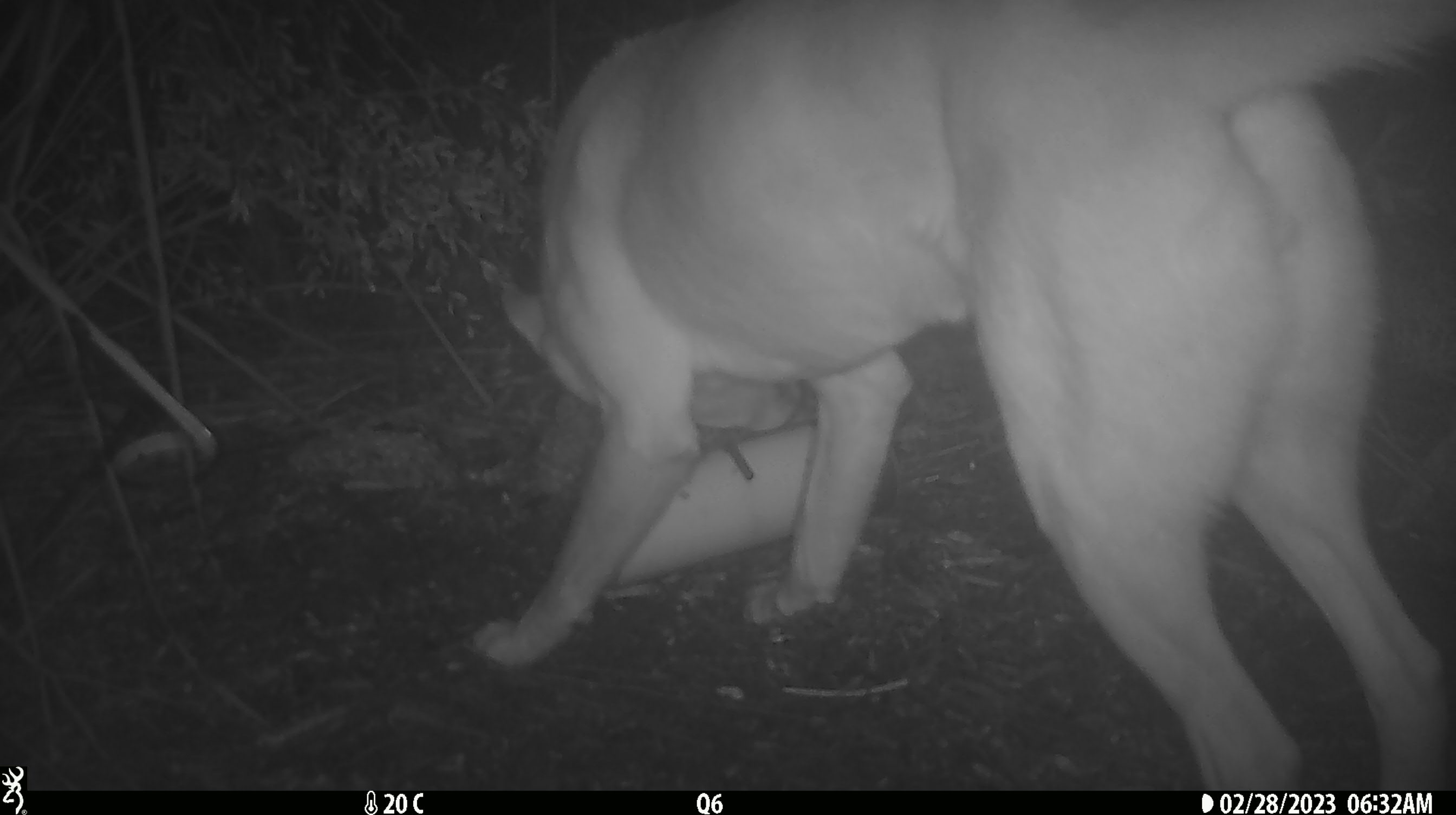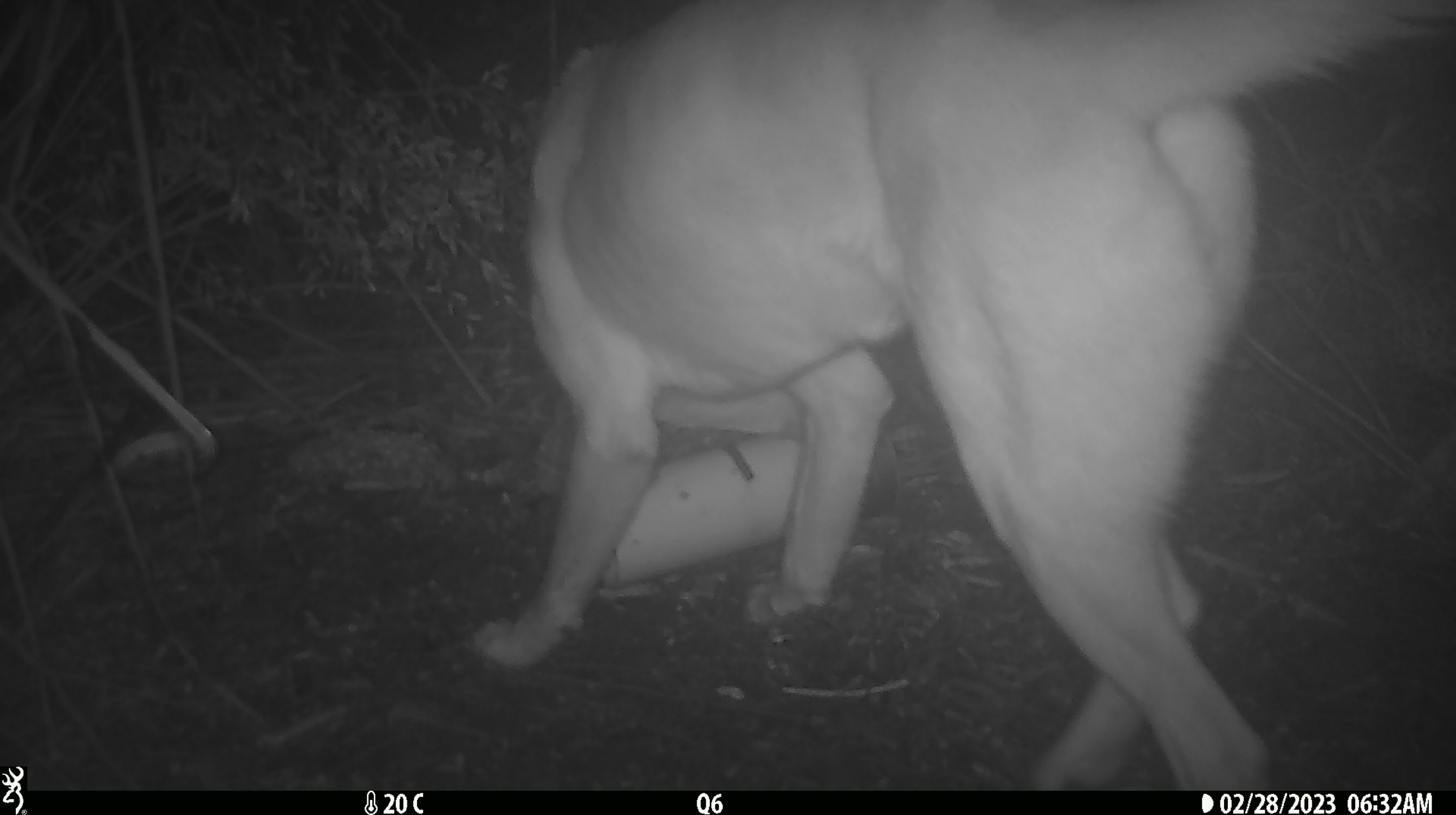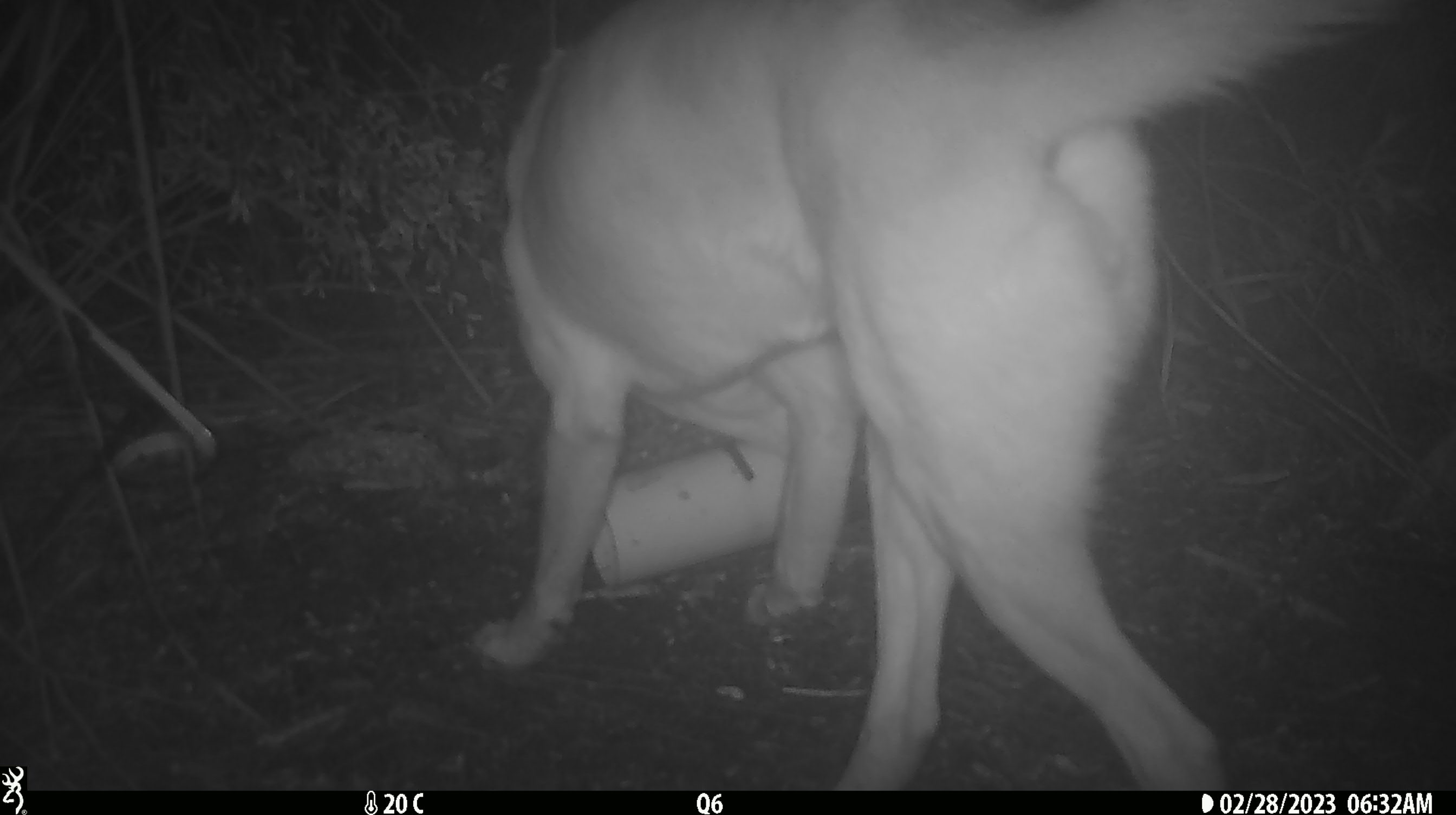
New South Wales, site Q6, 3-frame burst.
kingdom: Animalia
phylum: Chordata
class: Mammalia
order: Carnivora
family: Canidae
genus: Canis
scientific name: Canis familiaris dingo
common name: dingo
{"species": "dingo (Canis familiaris dingo)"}